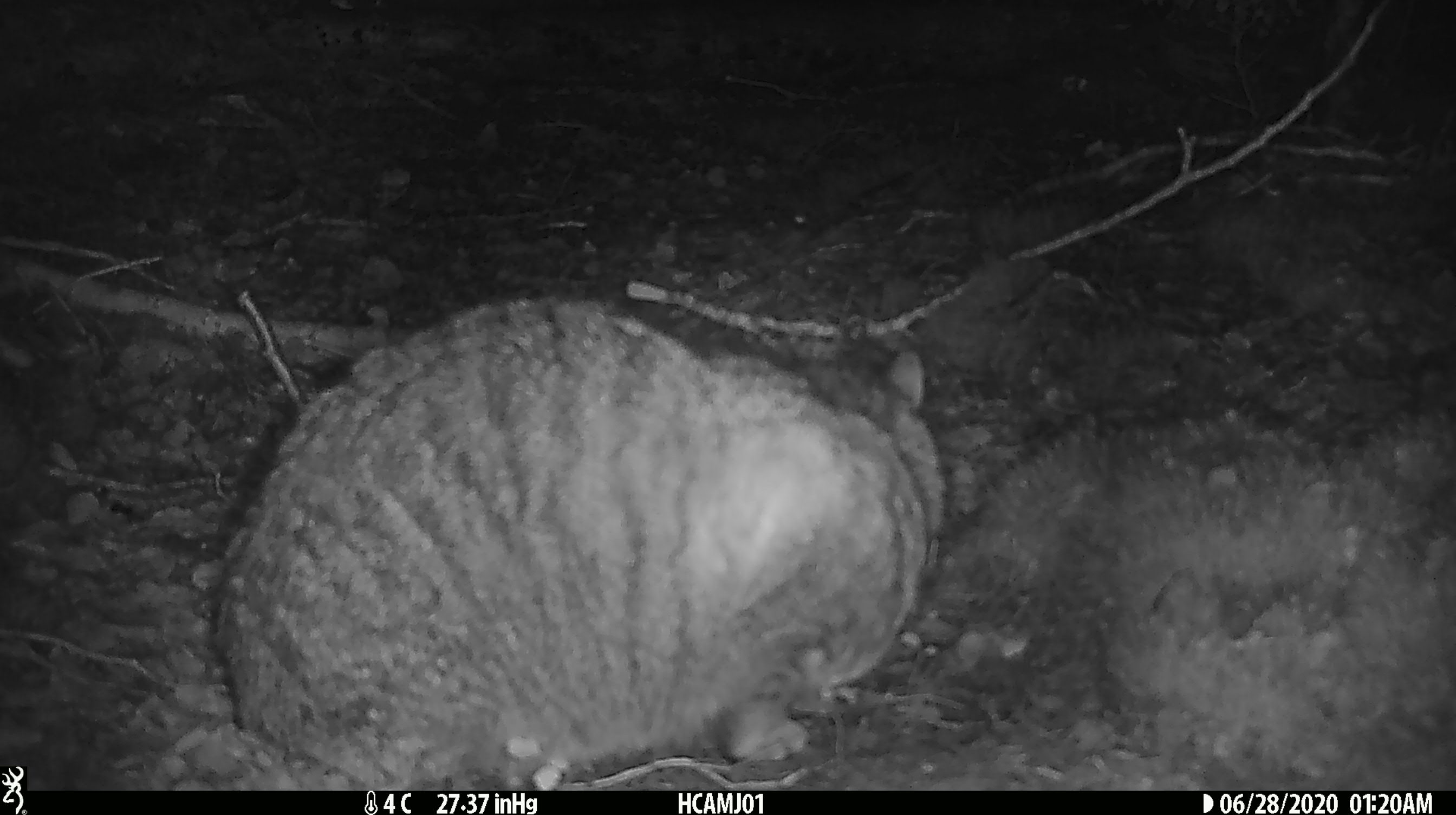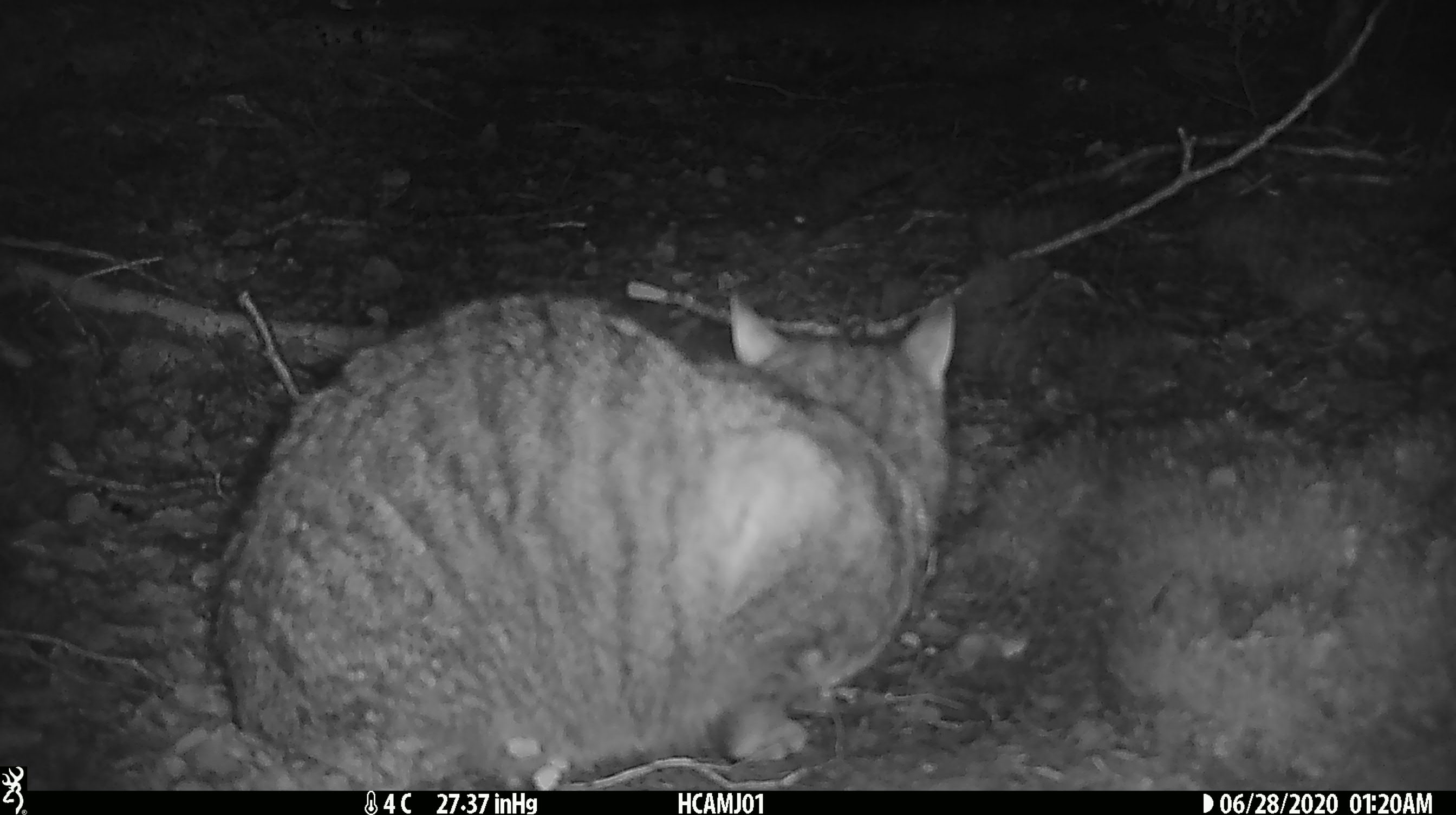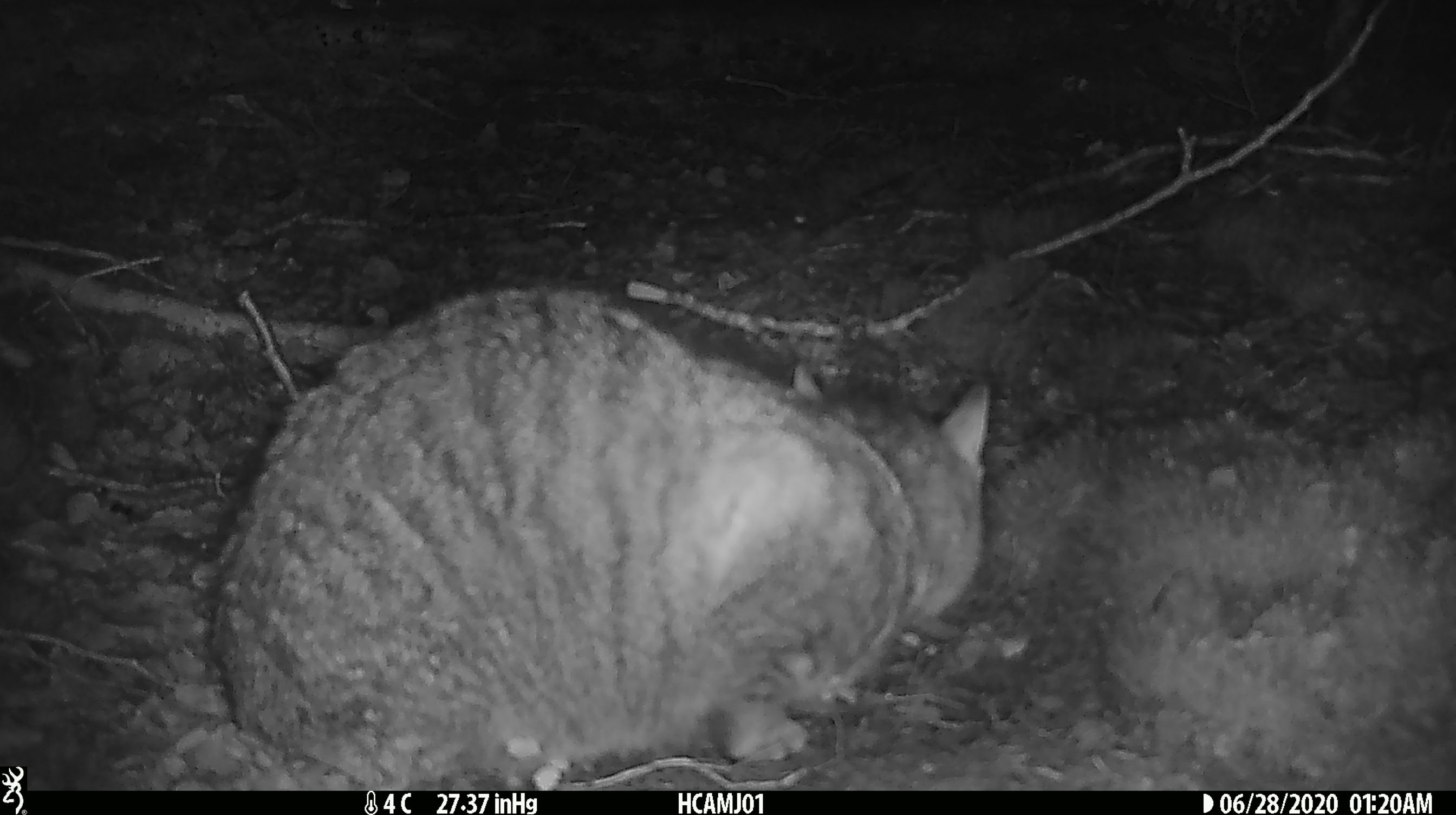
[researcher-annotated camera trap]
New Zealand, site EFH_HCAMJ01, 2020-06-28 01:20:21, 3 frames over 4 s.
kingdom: Animalia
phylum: Chordata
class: Mammalia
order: Carnivora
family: Felidae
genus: Felis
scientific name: Felis catus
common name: domestic cat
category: cat